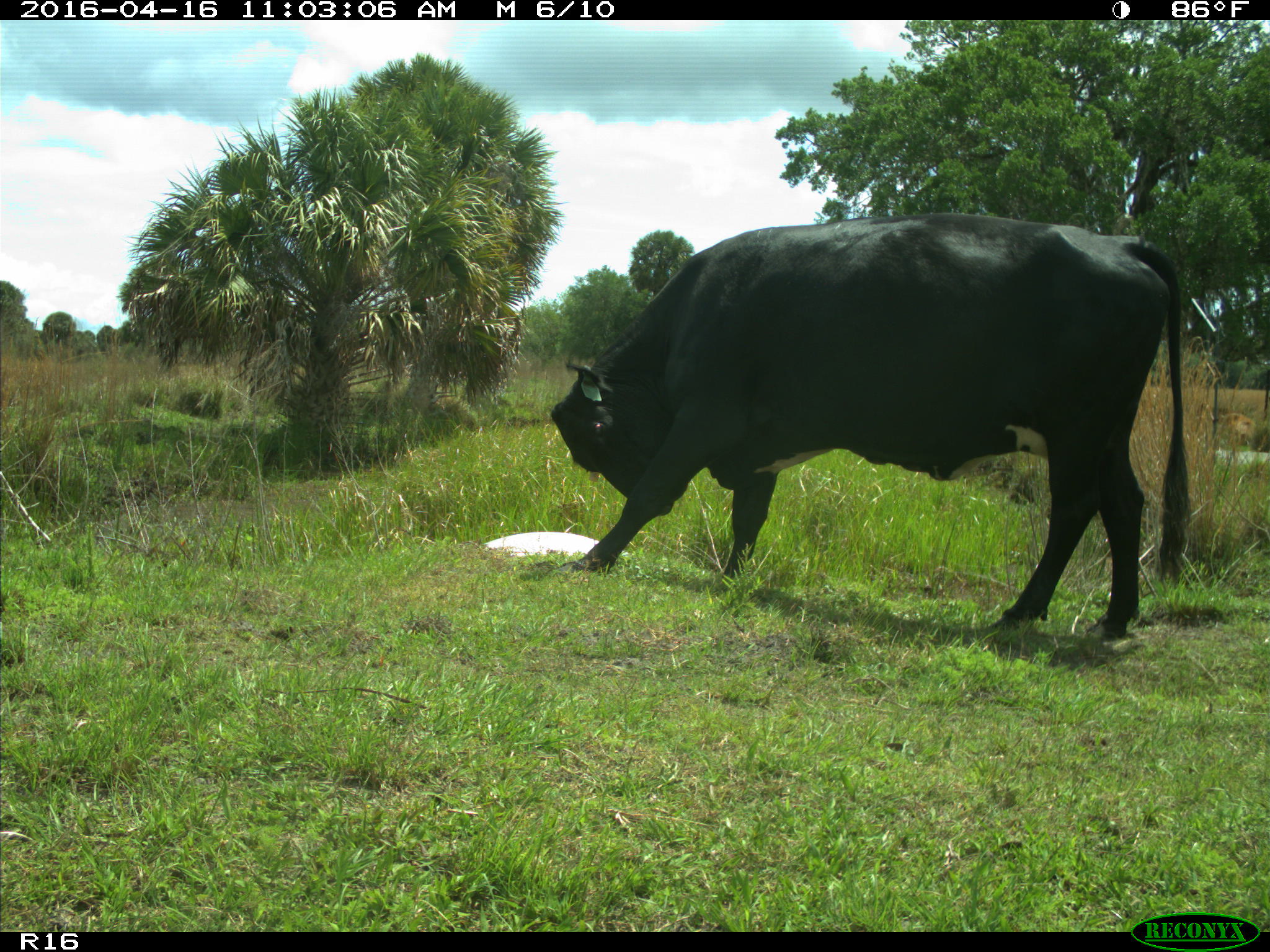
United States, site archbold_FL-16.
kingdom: Animalia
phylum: Chordata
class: Mammalia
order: Artiodactyla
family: Bovidae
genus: Bos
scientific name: Bos taurus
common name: domestic cow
Bos taurus (domestic cow).